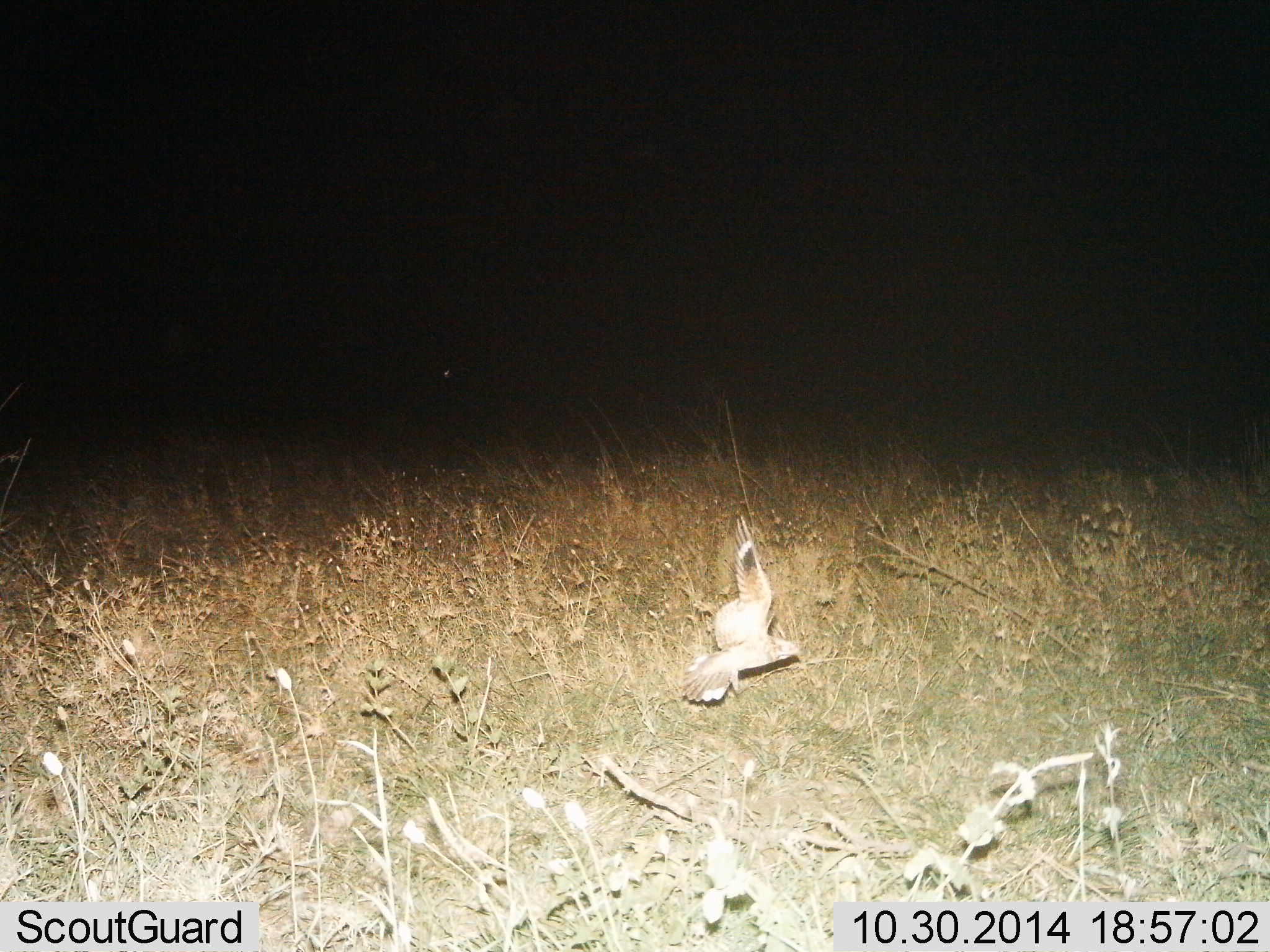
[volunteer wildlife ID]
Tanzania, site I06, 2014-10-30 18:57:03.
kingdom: Animalia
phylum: Chordata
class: Aves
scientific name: Aves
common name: bird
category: otherbird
Otherbird (bird) (Aves), count 1. Behavior (volunteer vote fractions): standing 10%, resting 0%, moving 80%, interacting 0%. Young present (vote fraction): 0%. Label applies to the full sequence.